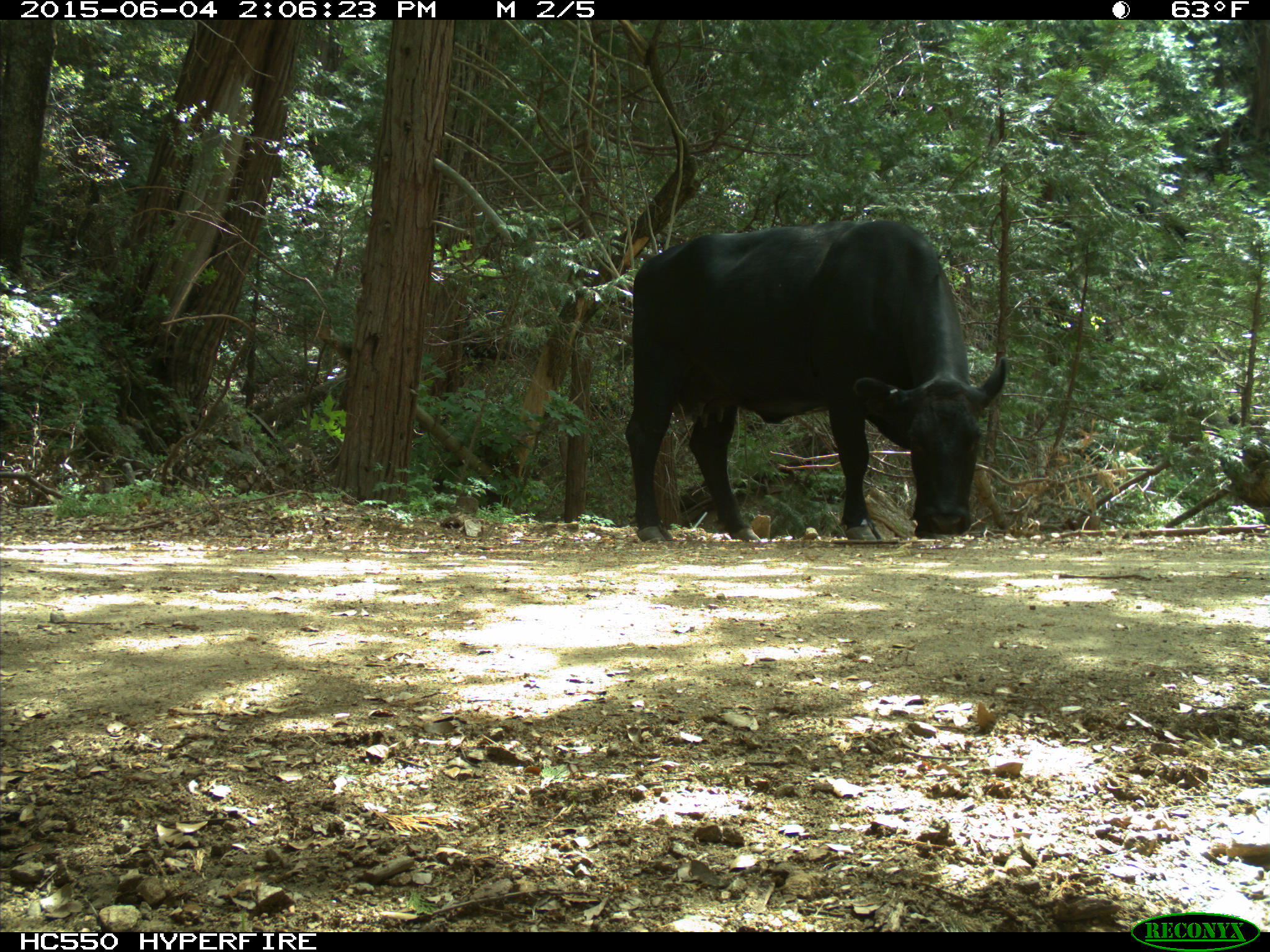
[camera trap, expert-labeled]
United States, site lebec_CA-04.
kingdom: Animalia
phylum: Chordata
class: Mammalia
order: Artiodactyla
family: Bovidae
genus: Bos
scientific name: Bos taurus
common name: domestic cow